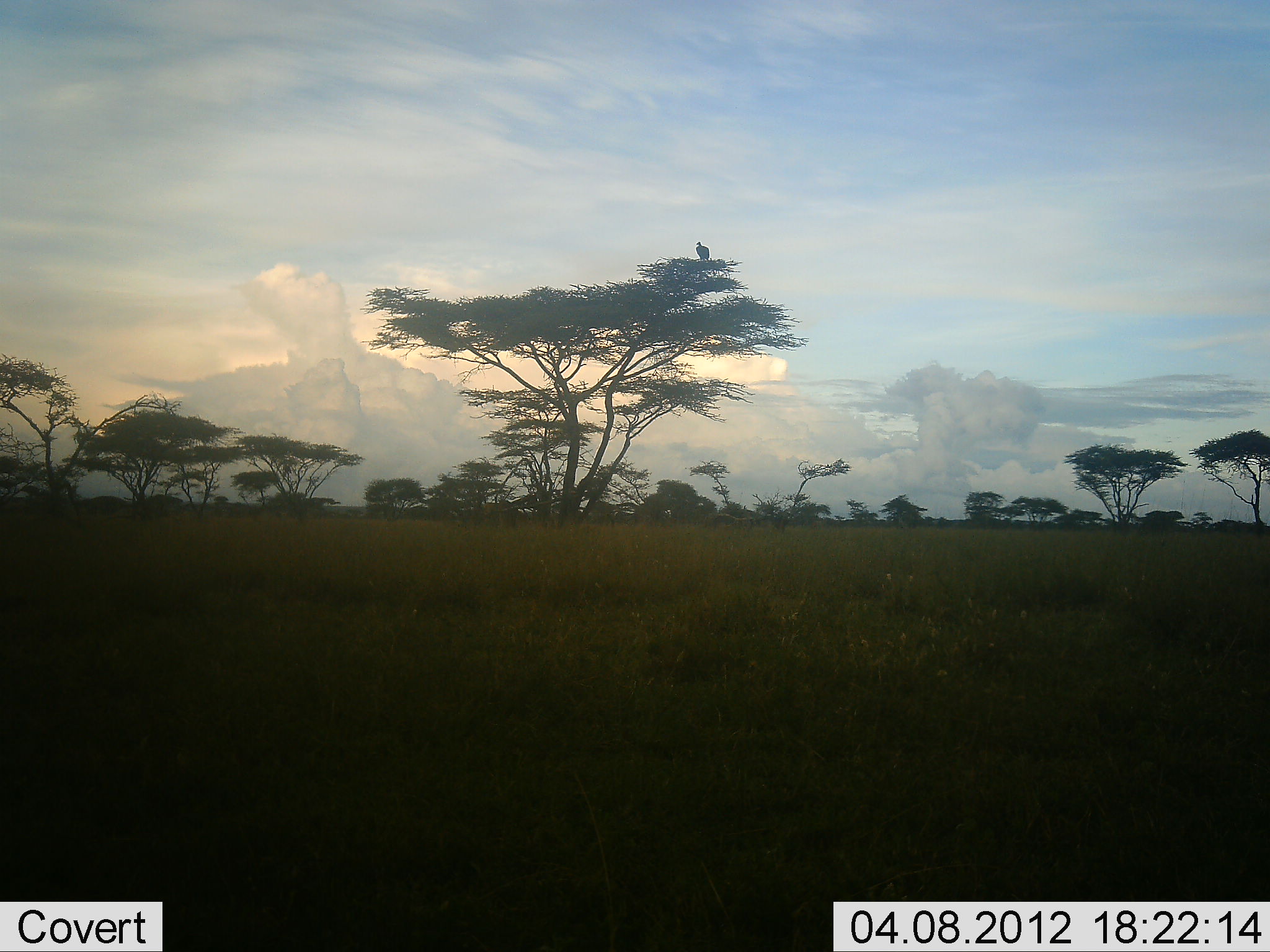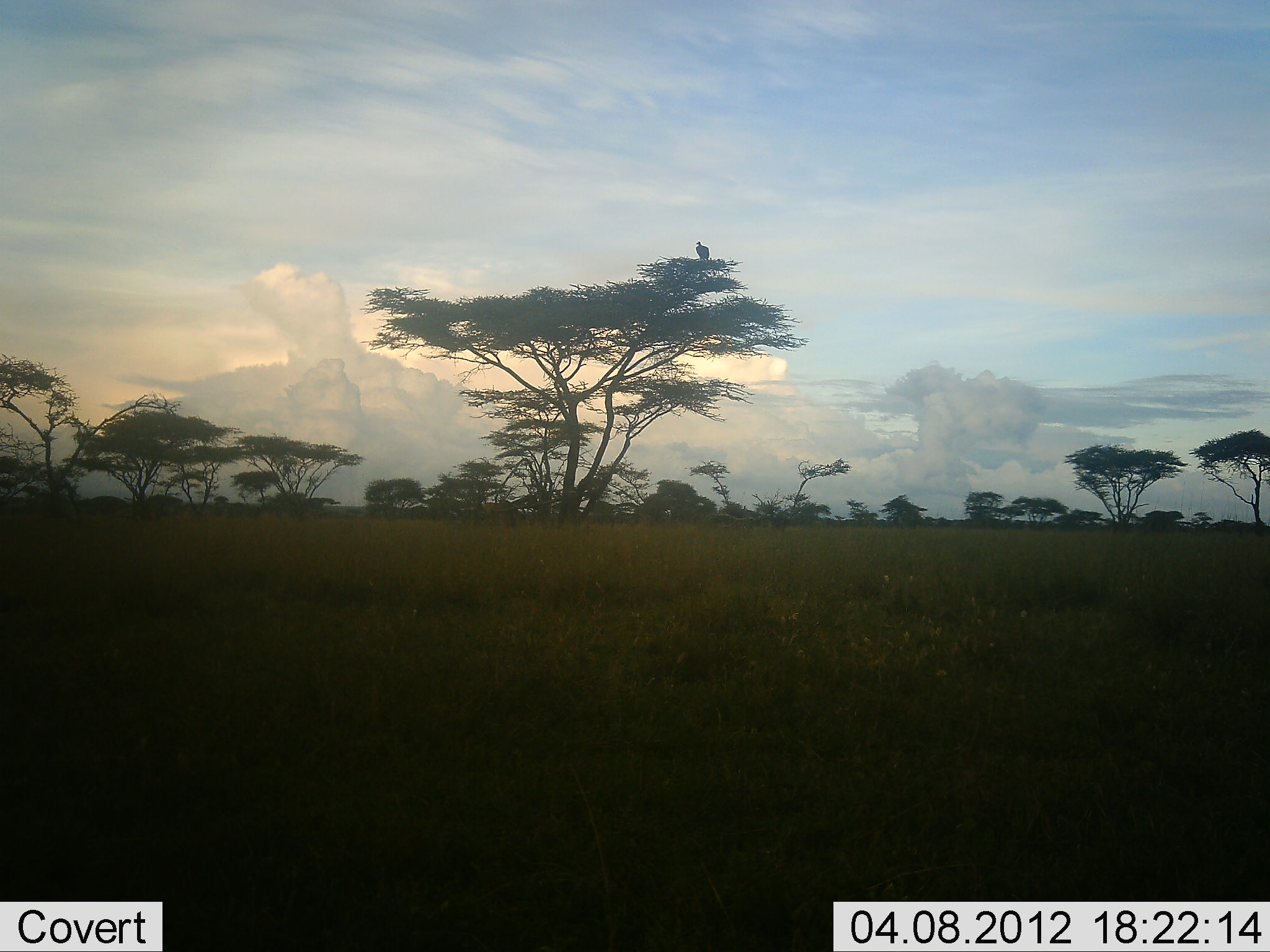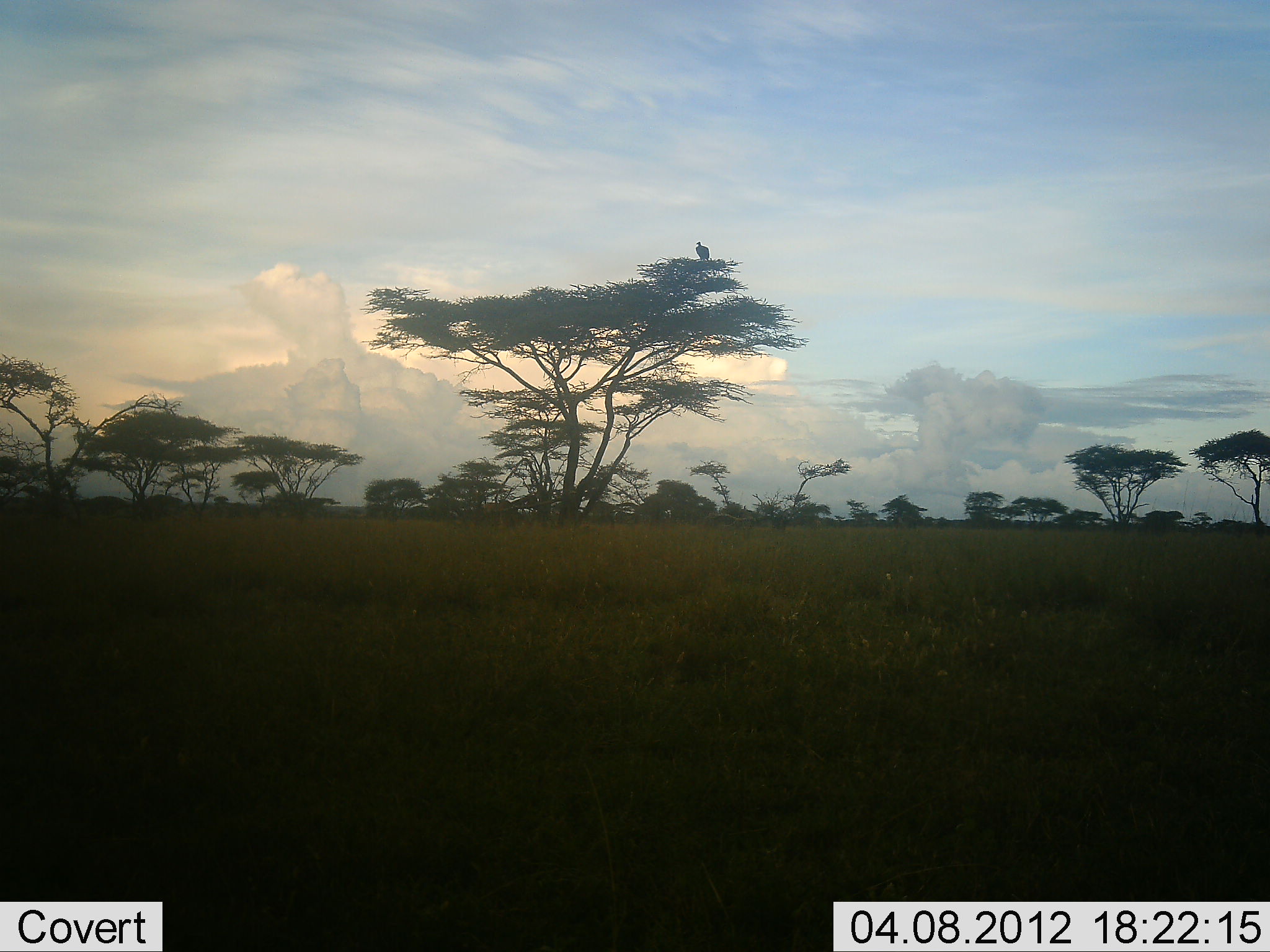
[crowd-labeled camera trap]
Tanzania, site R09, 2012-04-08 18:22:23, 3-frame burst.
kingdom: Animalia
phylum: Chordata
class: Aves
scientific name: Aves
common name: bird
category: otherbird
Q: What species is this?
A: Otherbird (bird) (Aves).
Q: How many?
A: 1.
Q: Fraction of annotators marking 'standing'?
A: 38%.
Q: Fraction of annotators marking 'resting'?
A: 77%.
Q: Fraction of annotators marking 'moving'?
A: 0%.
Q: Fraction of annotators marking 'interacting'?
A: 0%.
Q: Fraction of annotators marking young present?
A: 0%.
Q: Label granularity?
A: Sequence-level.